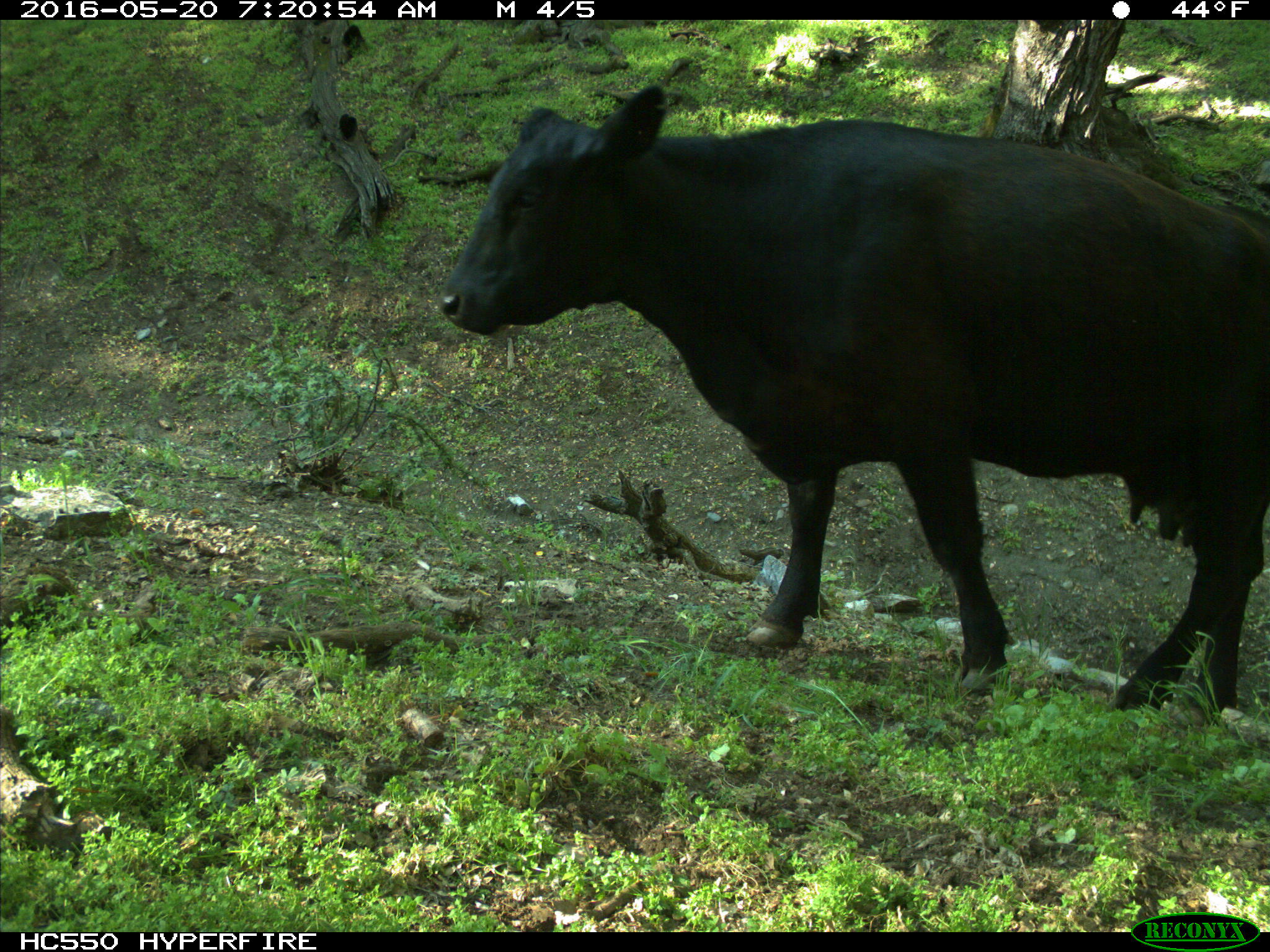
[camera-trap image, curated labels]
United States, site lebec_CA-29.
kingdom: Animalia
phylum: Chordata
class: Mammalia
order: Artiodactyla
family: Bovidae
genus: Bos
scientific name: Bos taurus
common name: domestic cow